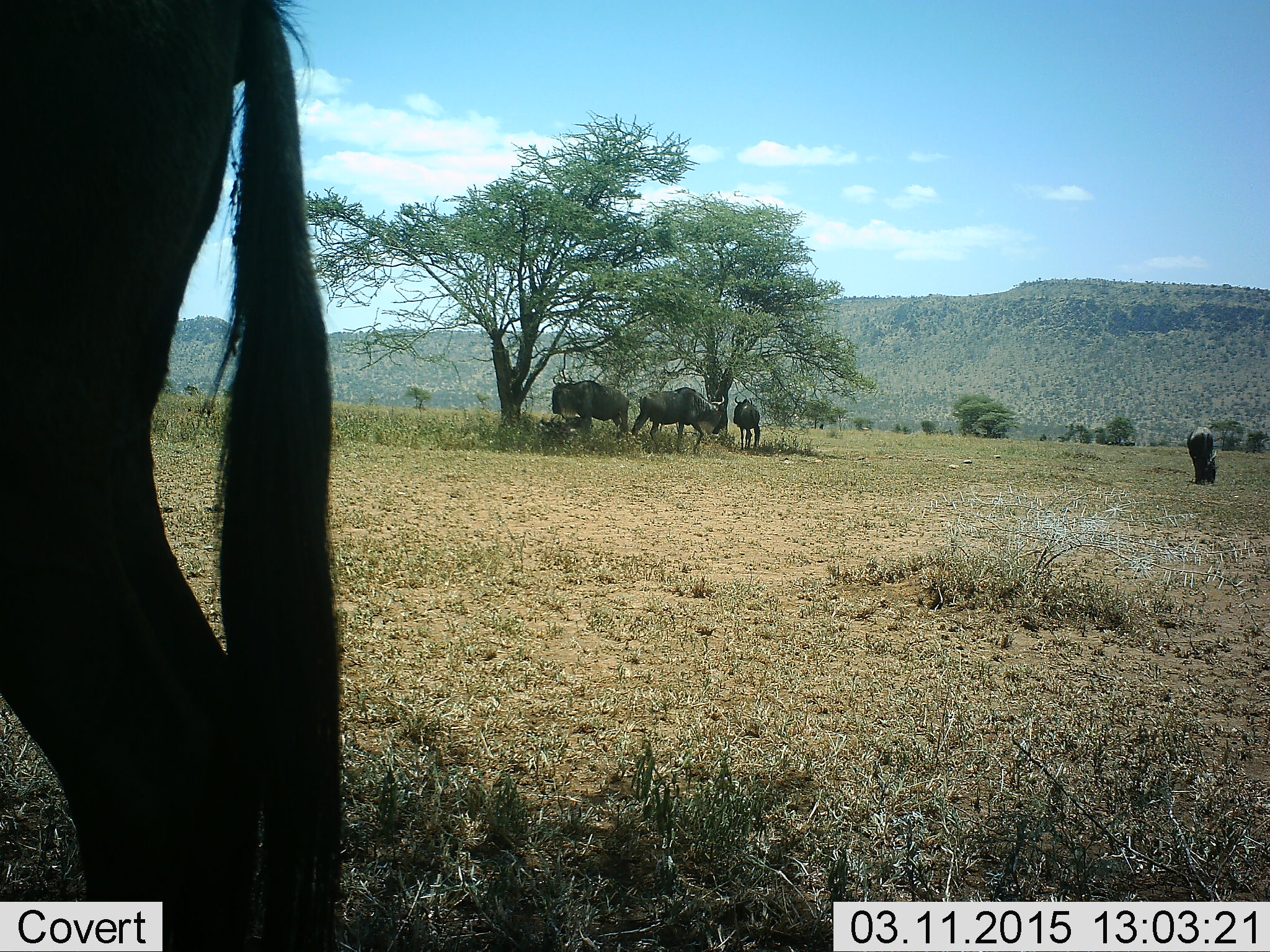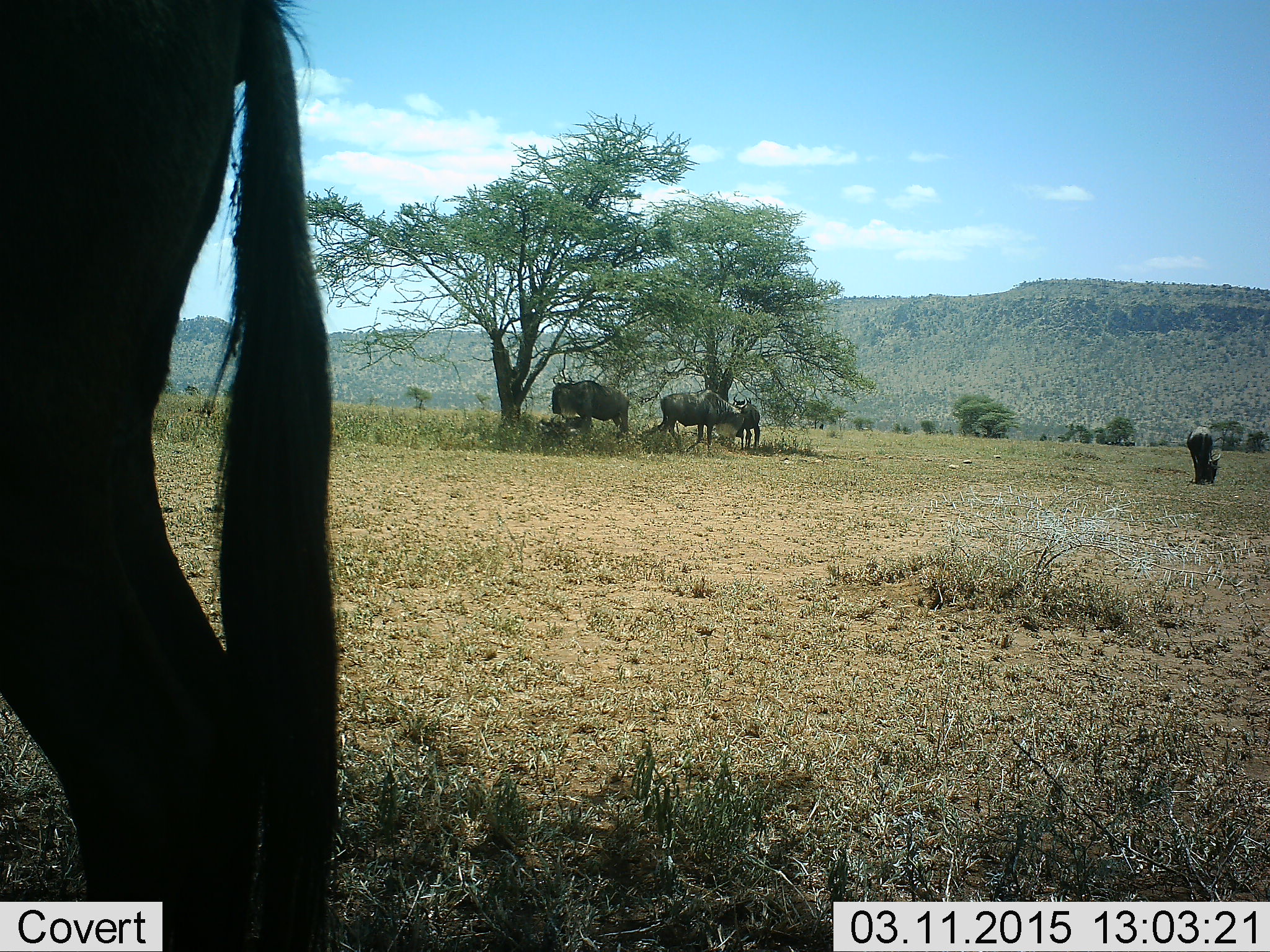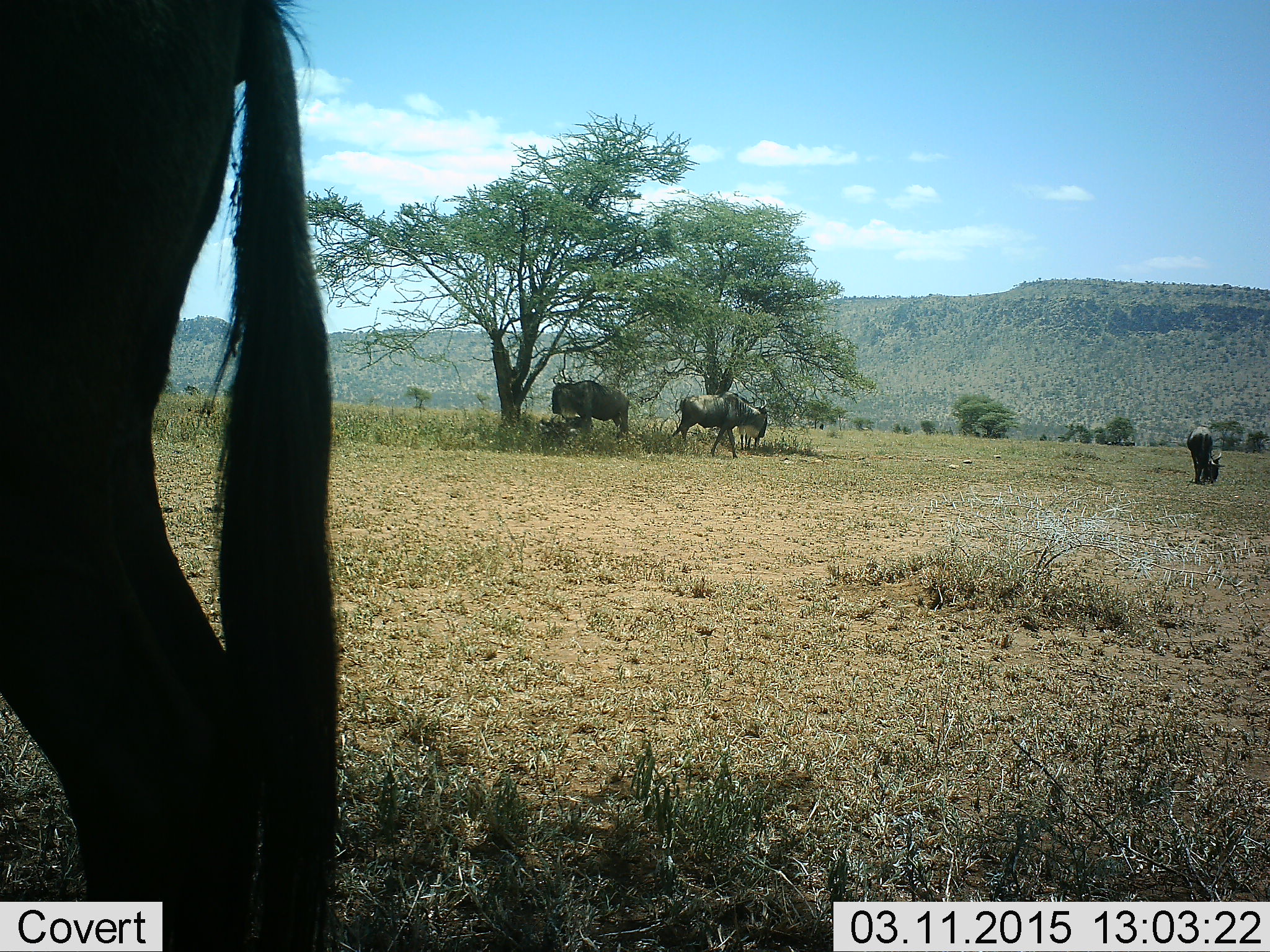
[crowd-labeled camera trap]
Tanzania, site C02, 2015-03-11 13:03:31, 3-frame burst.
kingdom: Animalia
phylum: Chordata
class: Mammalia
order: Artiodactyla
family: Bovidae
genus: Connochaetes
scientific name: Connochaetes taurinus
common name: blue wildebeest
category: wildebeest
Wildebeest (blue wildebeest) (Connochaetes taurinus), count 5. Behavior (volunteer vote fractions): standing 90%, resting 40%, moving 50%, interacting 0%. Young present (vote fraction): 10%. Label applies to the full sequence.